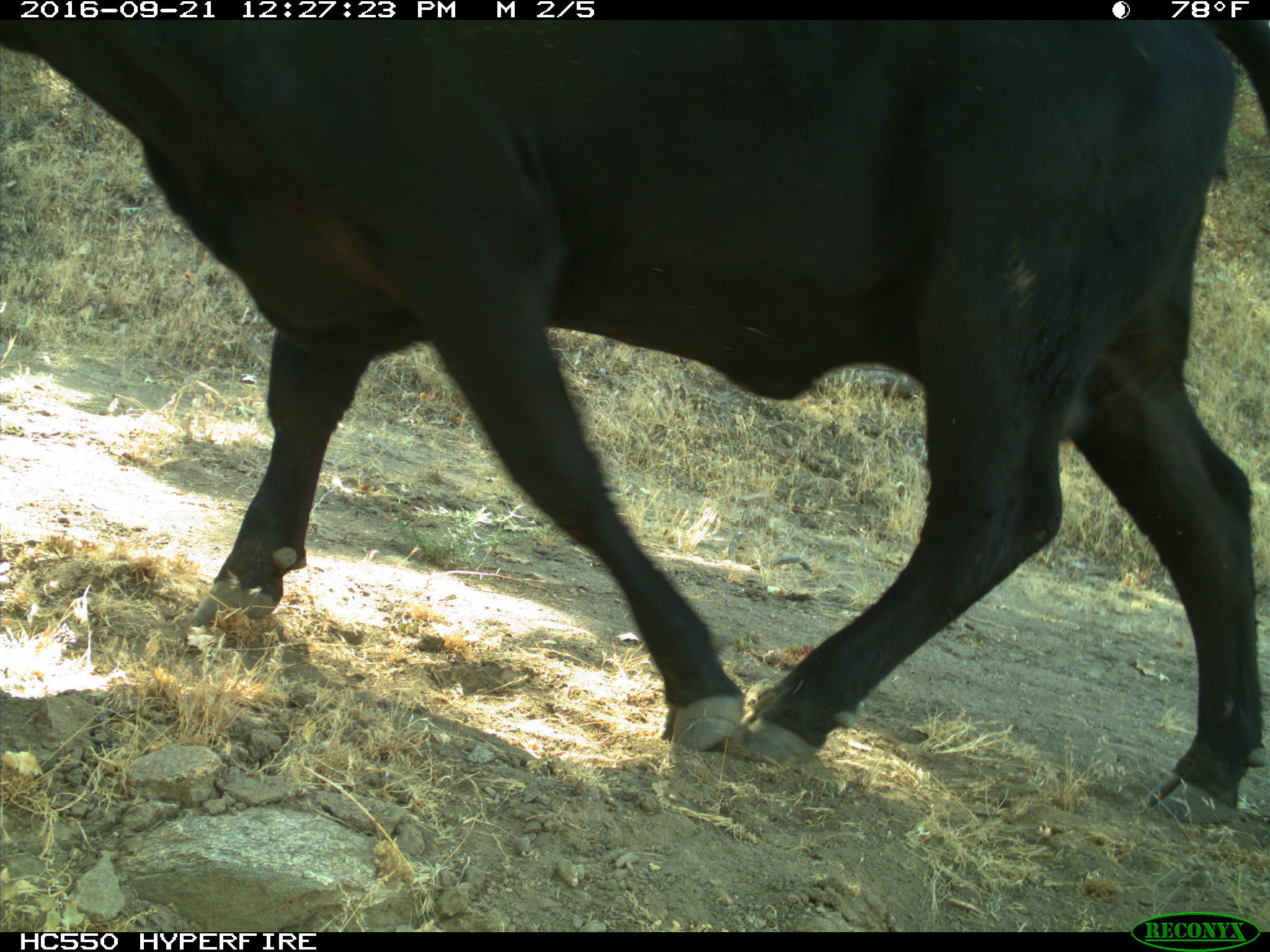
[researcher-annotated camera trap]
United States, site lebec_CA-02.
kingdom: Animalia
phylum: Chordata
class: Mammalia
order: Artiodactyla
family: Bovidae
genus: Bos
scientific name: Bos taurus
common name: domestic cow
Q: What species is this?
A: Bos taurus (domestic cow).